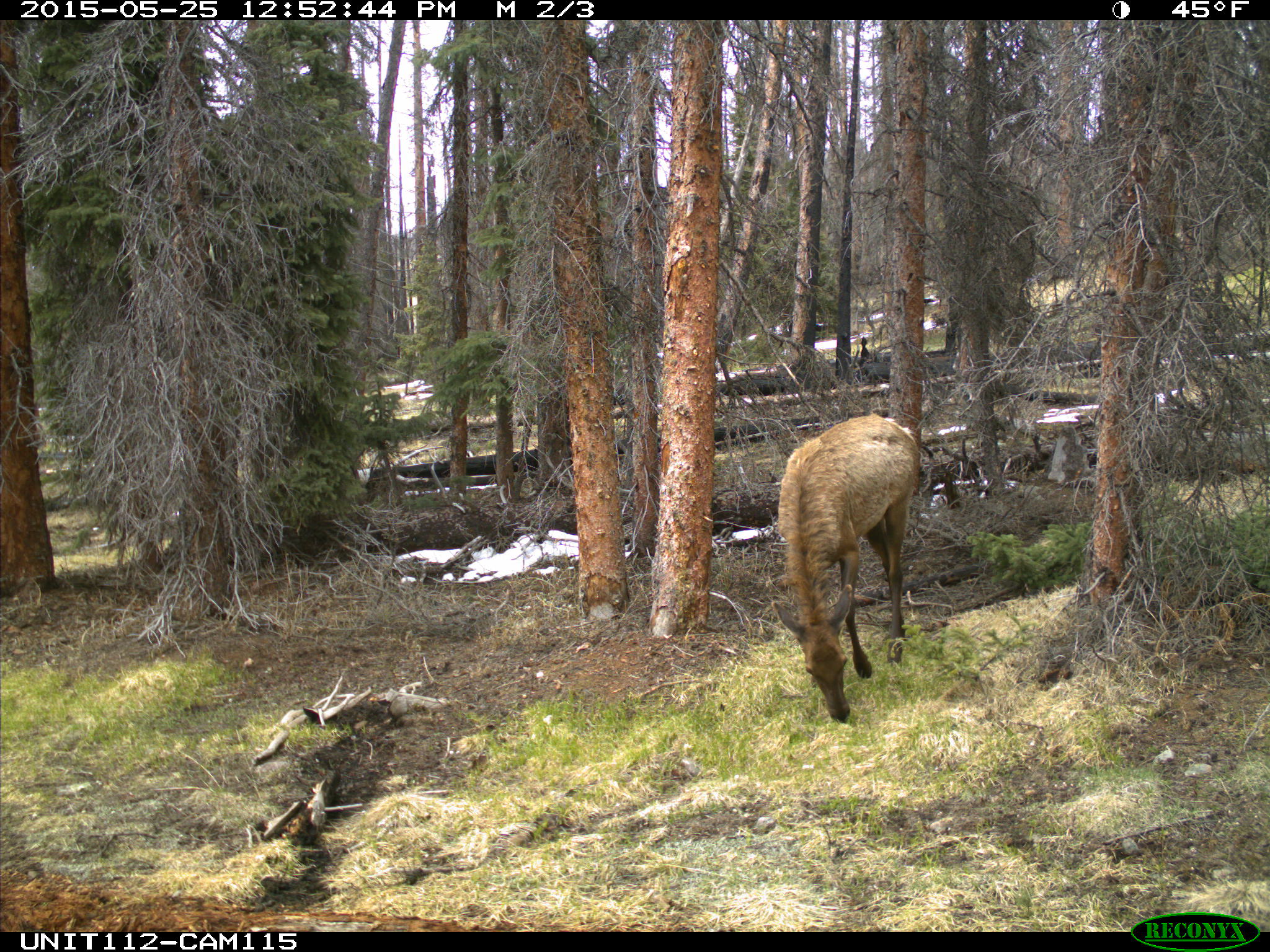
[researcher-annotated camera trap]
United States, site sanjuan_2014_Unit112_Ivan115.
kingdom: Animalia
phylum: Chordata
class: Mammalia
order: Artiodactyla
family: Cervidae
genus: Cervus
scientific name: Cervus elaphus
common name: red deer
Cervus elaphus (red deer).